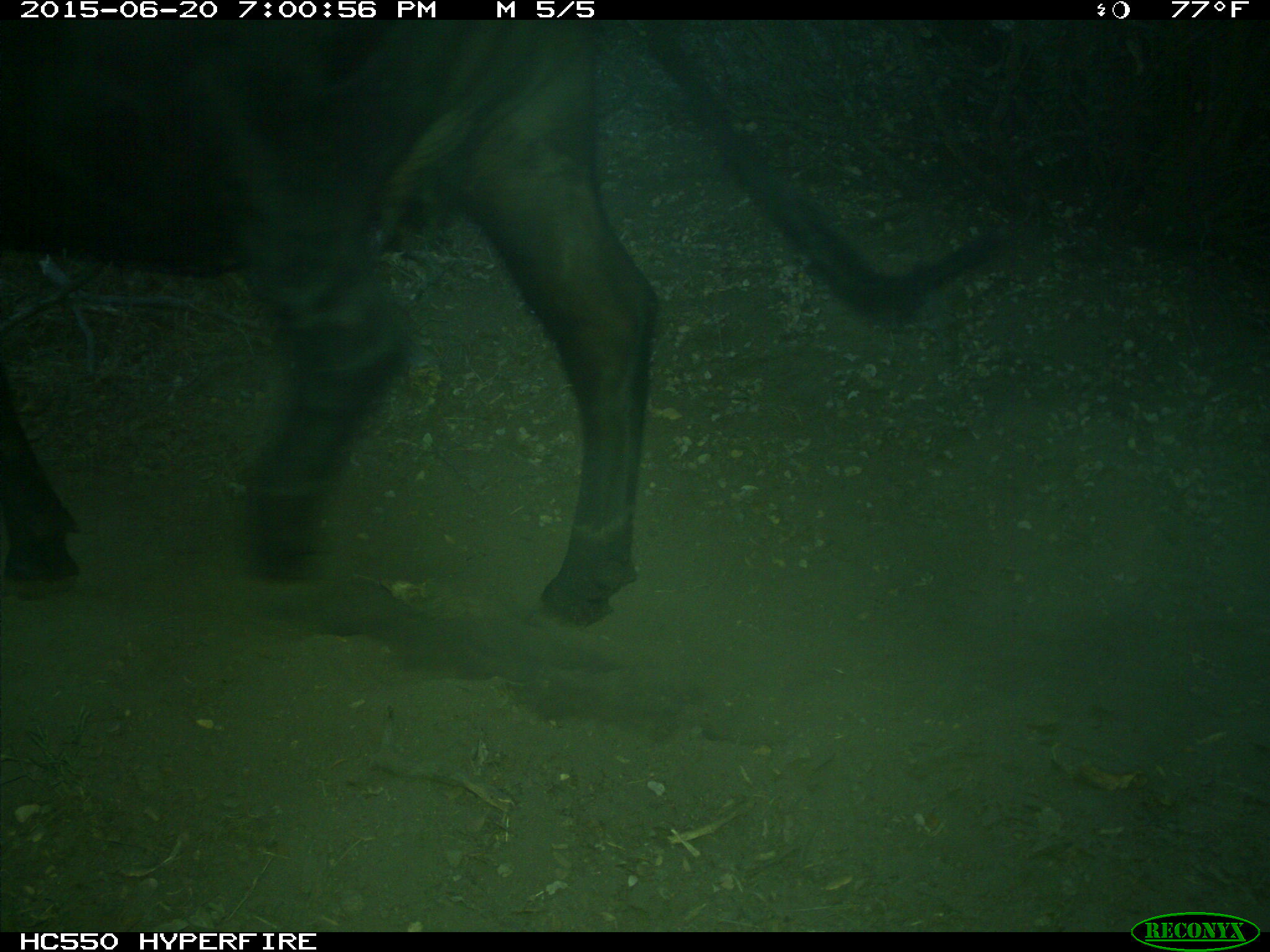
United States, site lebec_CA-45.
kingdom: Animalia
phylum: Chordata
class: Mammalia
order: Artiodactyla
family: Bovidae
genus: Bos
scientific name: Bos taurus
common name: domestic cow